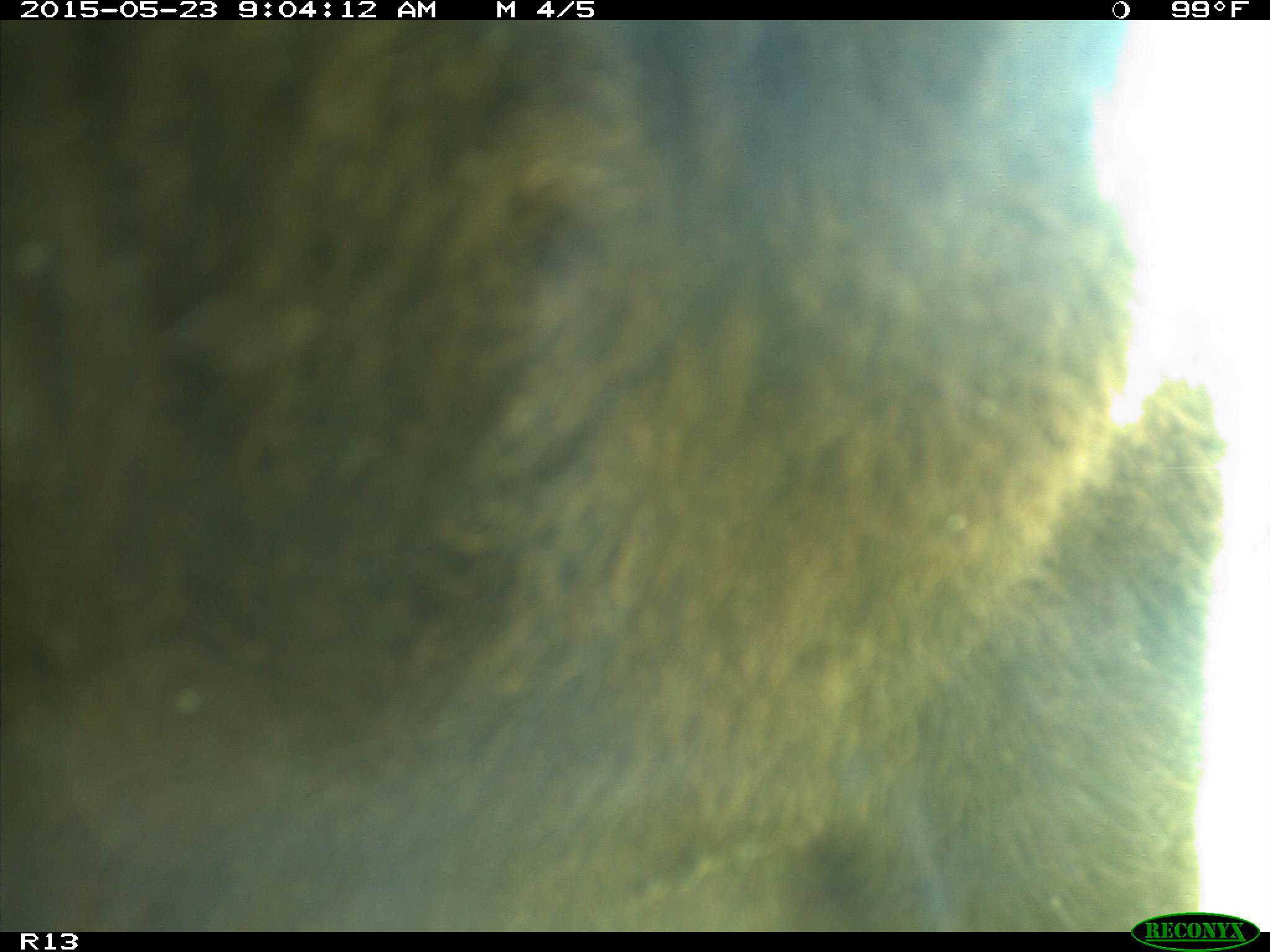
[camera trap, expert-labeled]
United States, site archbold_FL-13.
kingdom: Animalia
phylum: Chordata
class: Mammalia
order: Artiodactyla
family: Bovidae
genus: Bos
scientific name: Bos taurus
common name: domestic cow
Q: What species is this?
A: Bos taurus (domestic cow).